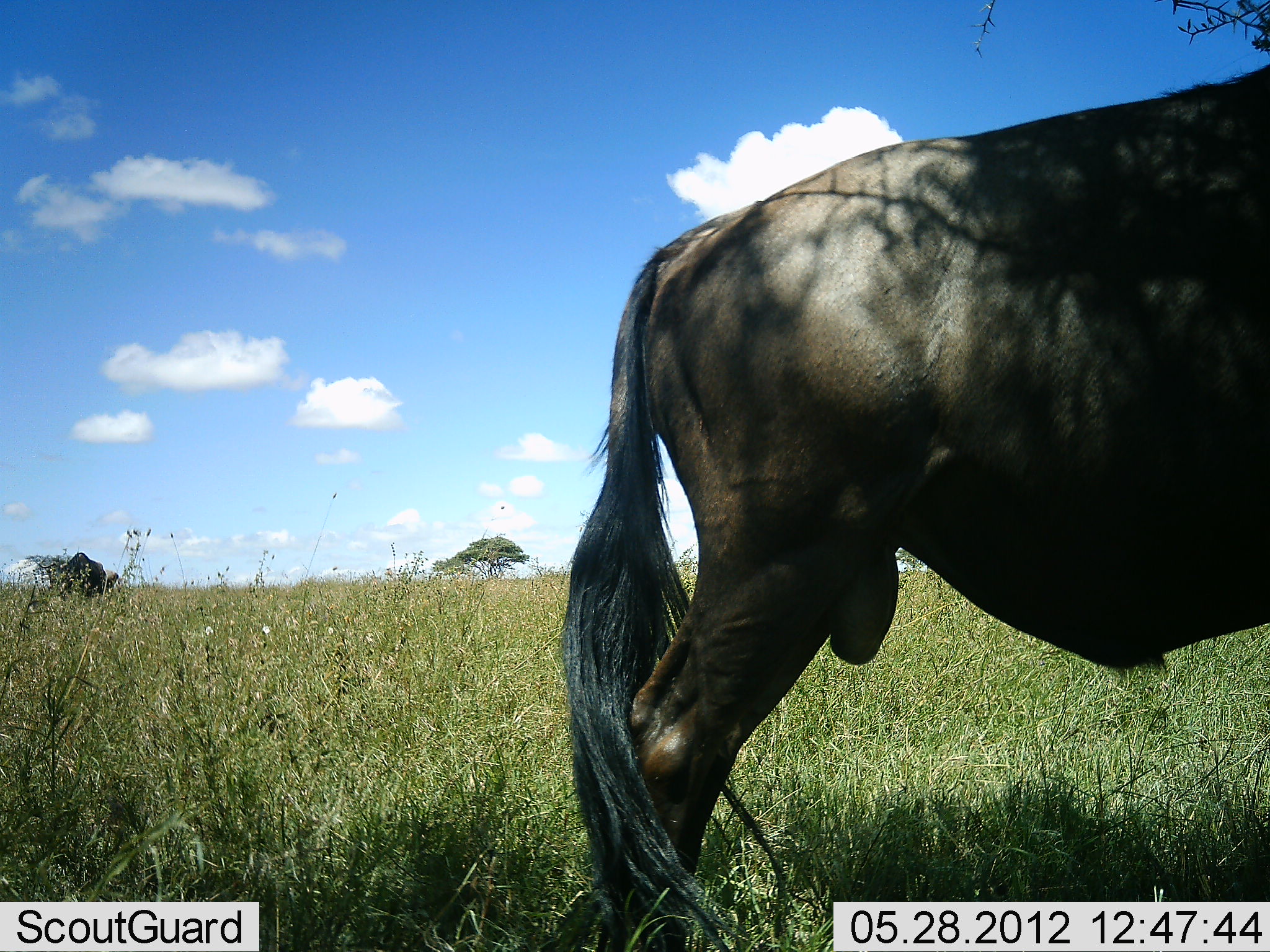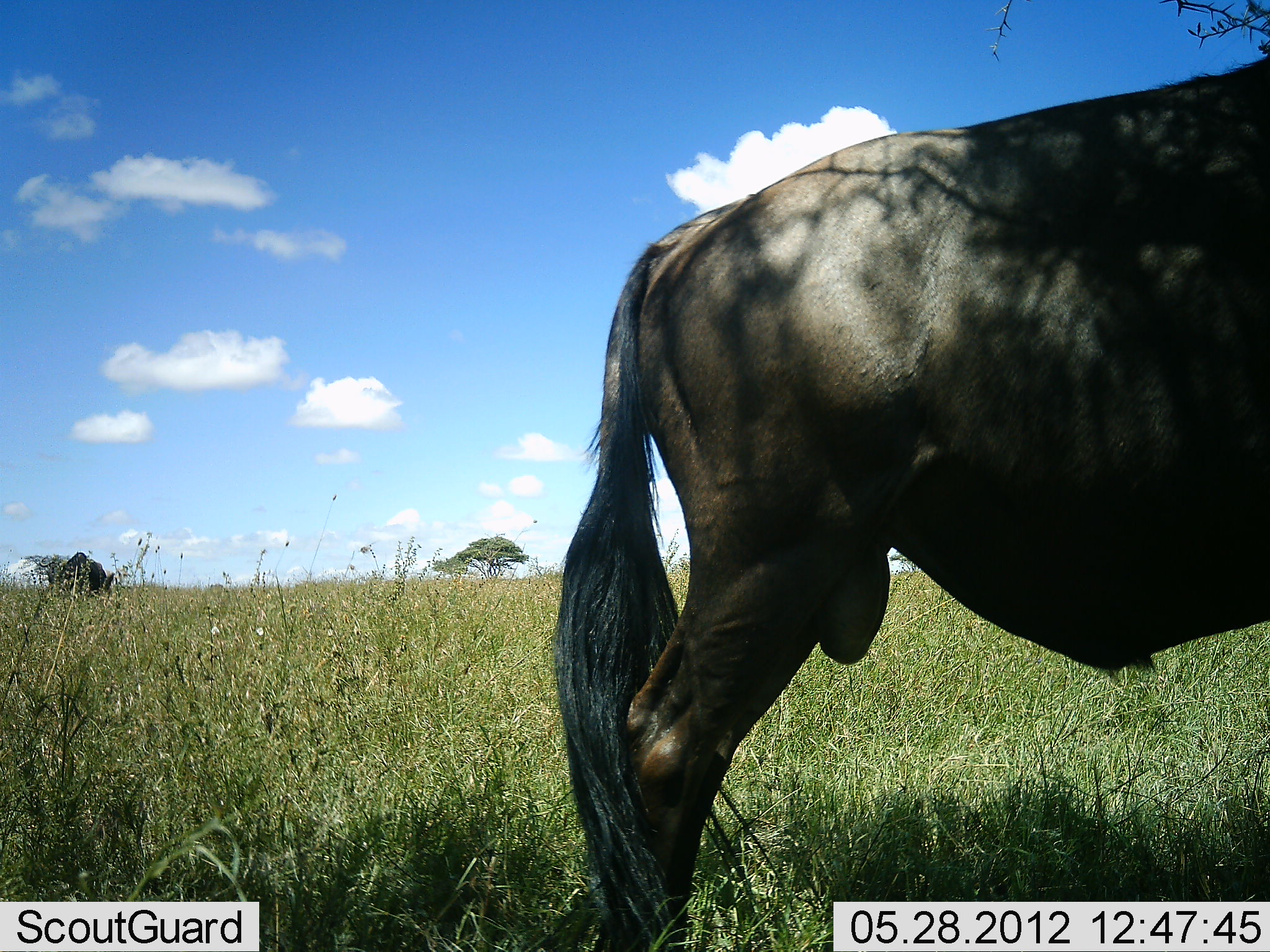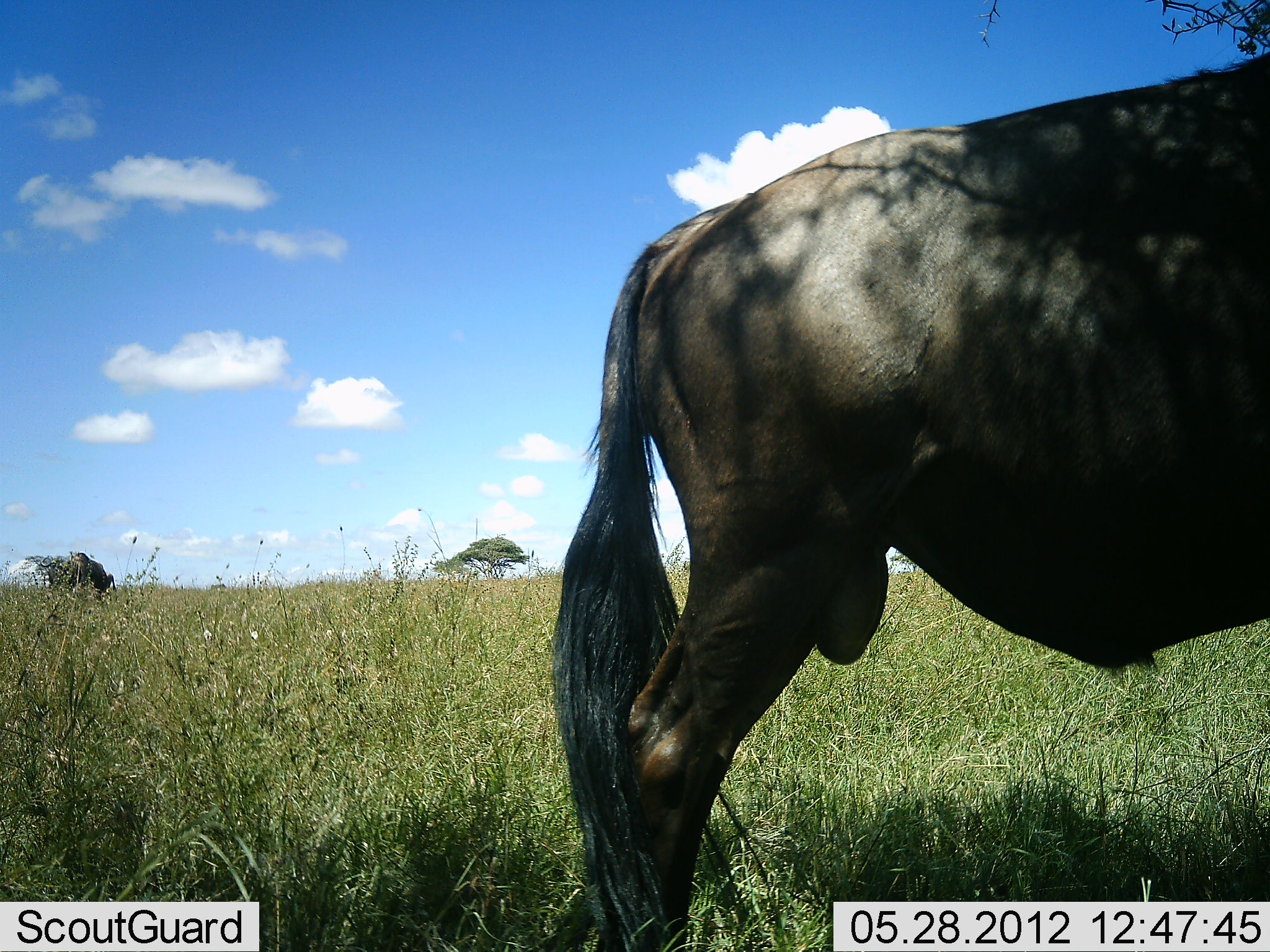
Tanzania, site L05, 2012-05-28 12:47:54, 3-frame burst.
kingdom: Animalia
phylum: Chordata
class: Mammalia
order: Artiodactyla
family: Bovidae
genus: Connochaetes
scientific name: Connochaetes taurinus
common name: blue wildebeest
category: wildebeest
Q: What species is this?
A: Wildebeest (blue wildebeest) (Connochaetes taurinus).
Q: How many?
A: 2.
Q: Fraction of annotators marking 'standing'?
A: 100%.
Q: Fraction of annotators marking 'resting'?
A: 0%.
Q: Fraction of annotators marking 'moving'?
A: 0%.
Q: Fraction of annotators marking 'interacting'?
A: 0%.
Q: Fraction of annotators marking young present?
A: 0%.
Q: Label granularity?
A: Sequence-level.